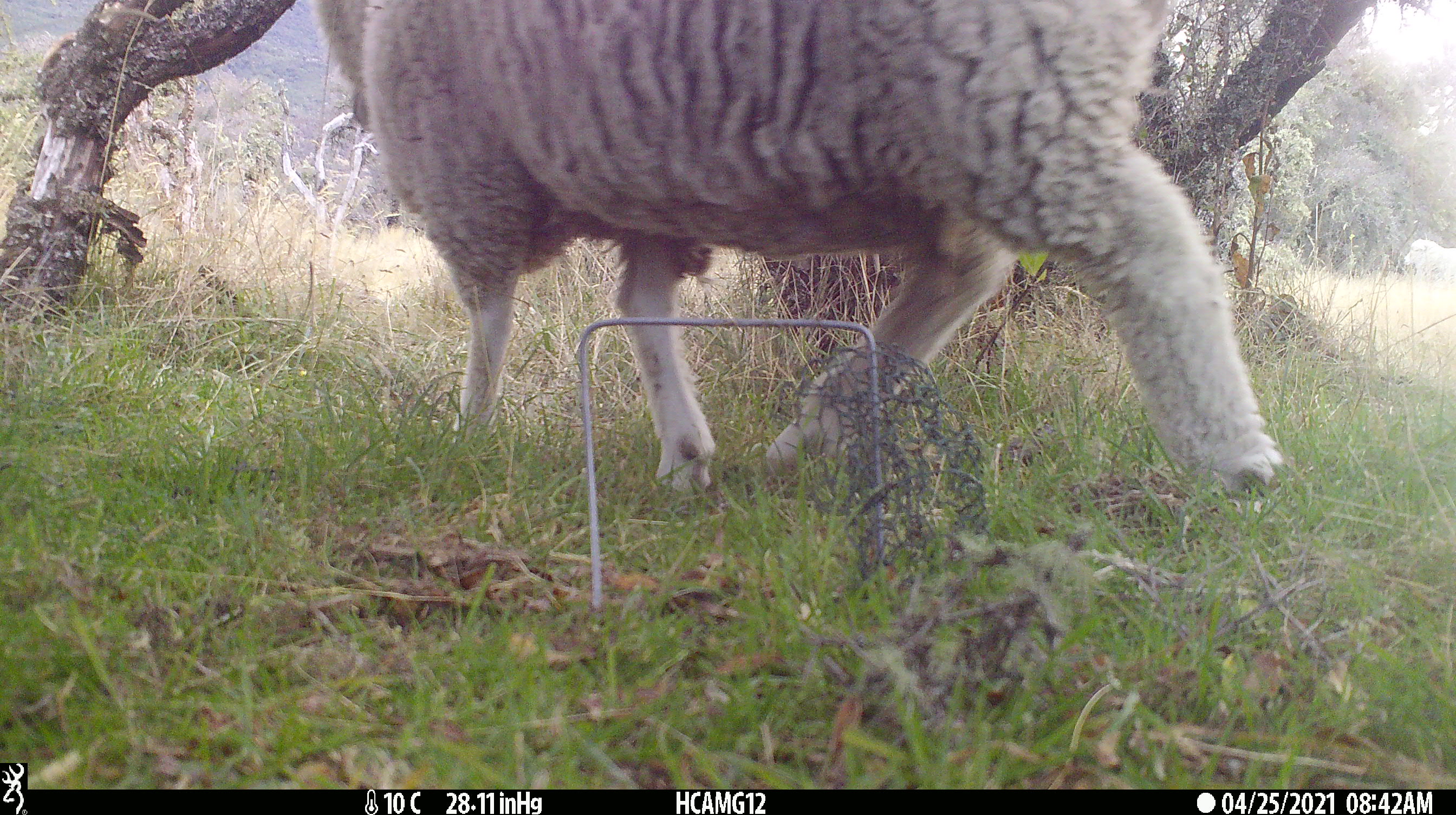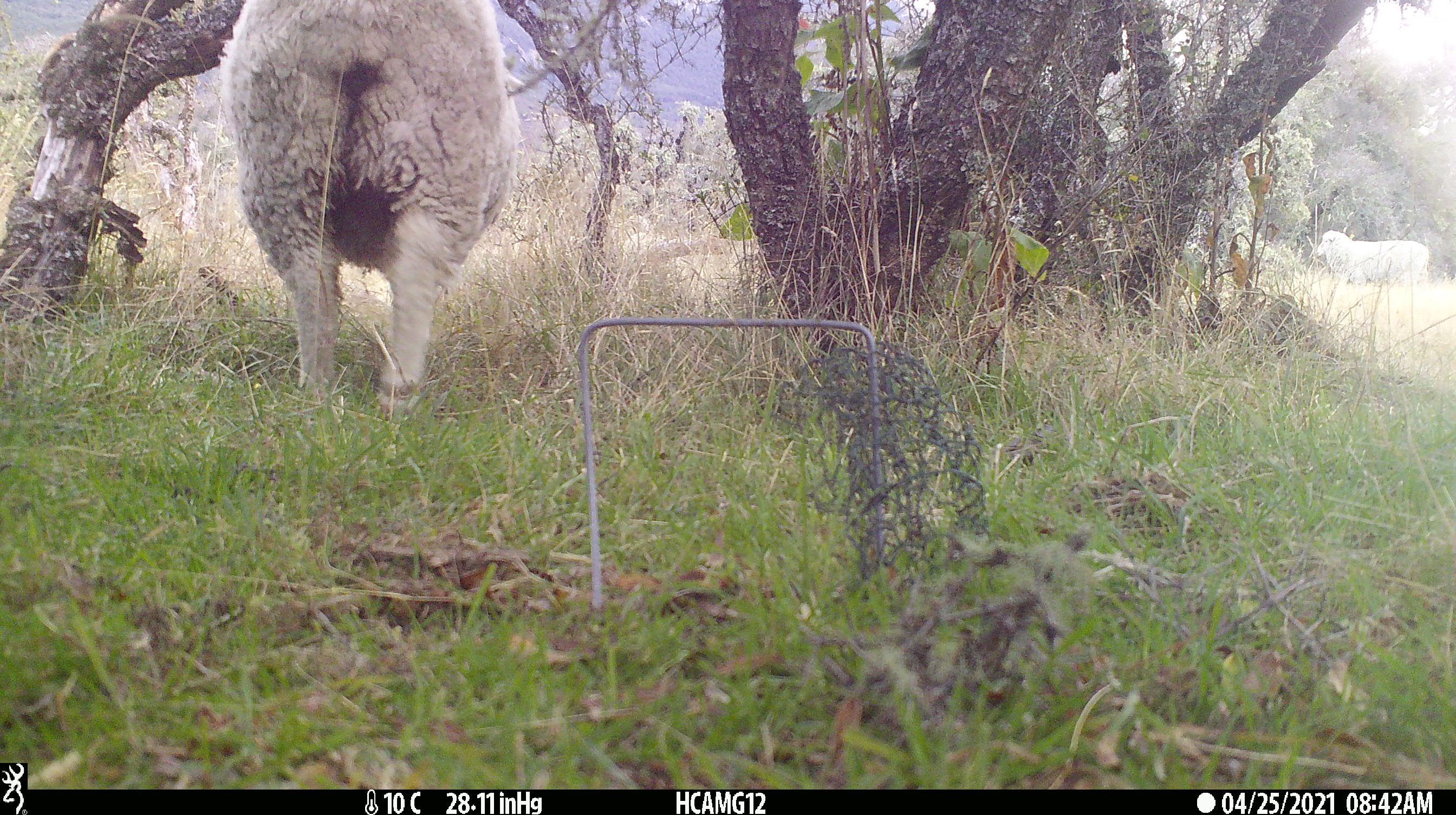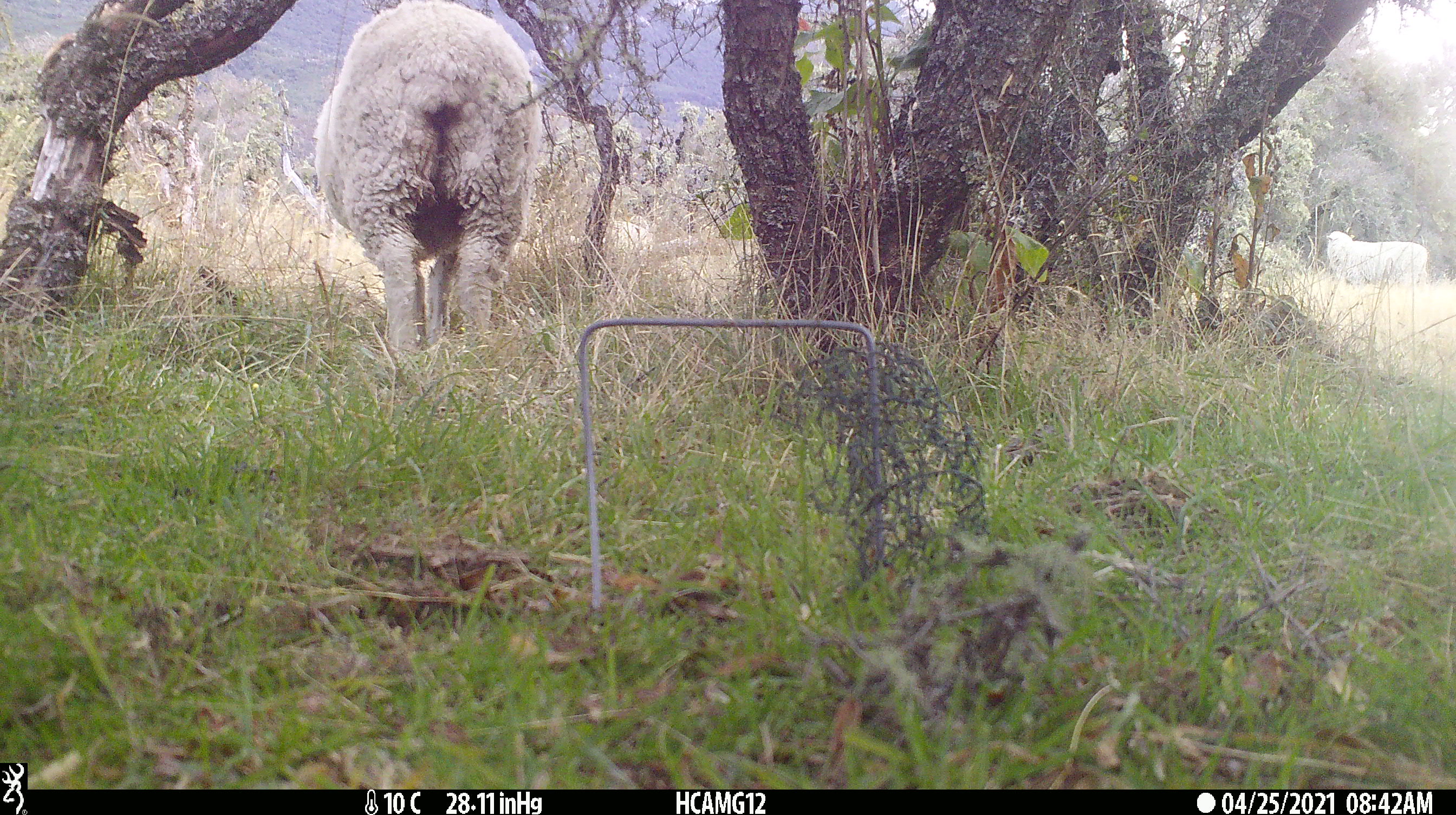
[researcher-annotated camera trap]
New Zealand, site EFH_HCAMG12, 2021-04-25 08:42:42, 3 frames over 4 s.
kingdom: Animalia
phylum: Chordata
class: Mammalia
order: Artiodactyla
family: Bovidae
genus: Ovis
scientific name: Ovis aries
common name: domestic sheep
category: sheep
Sheep (domestic sheep) (Ovis aries).